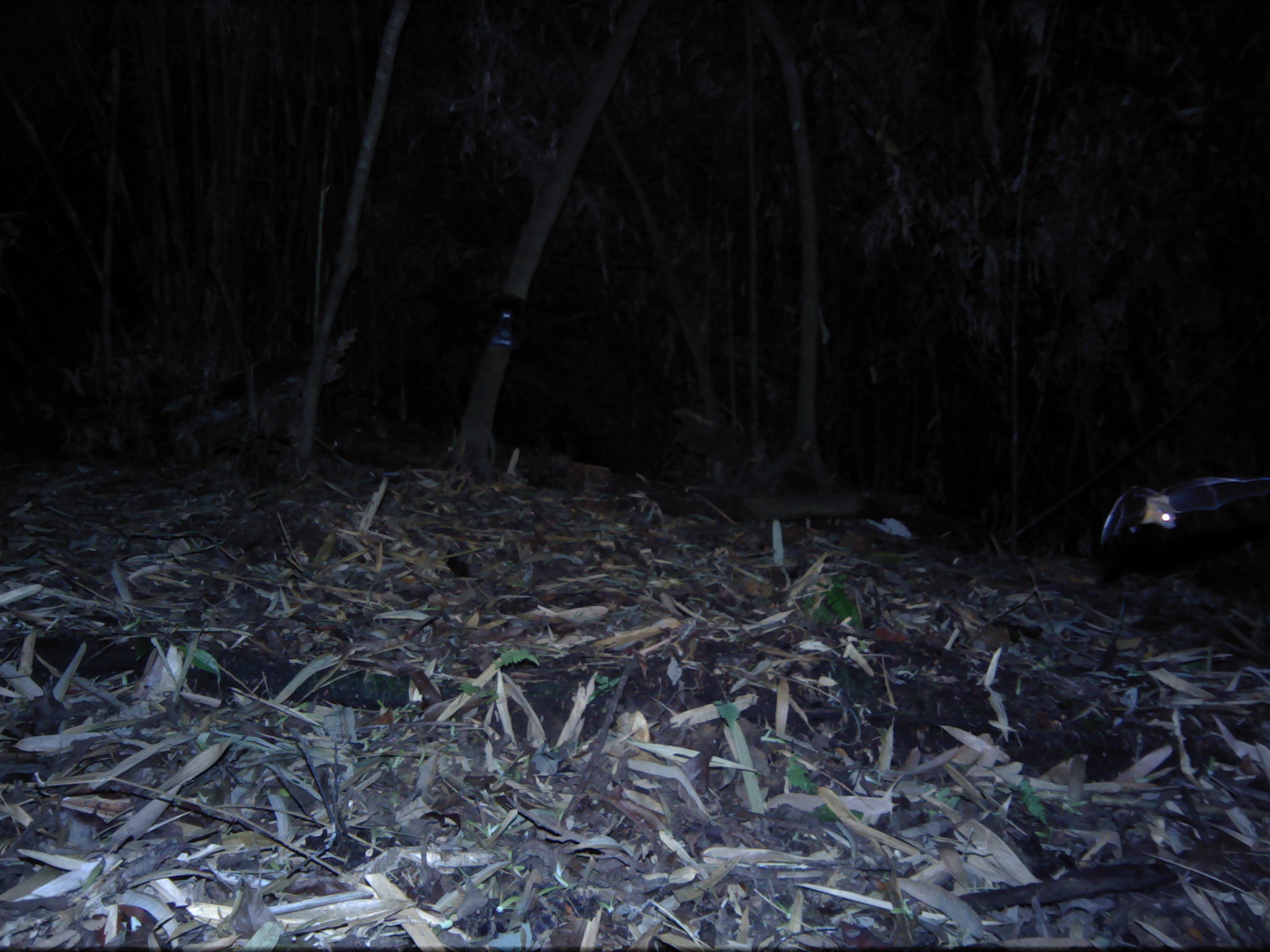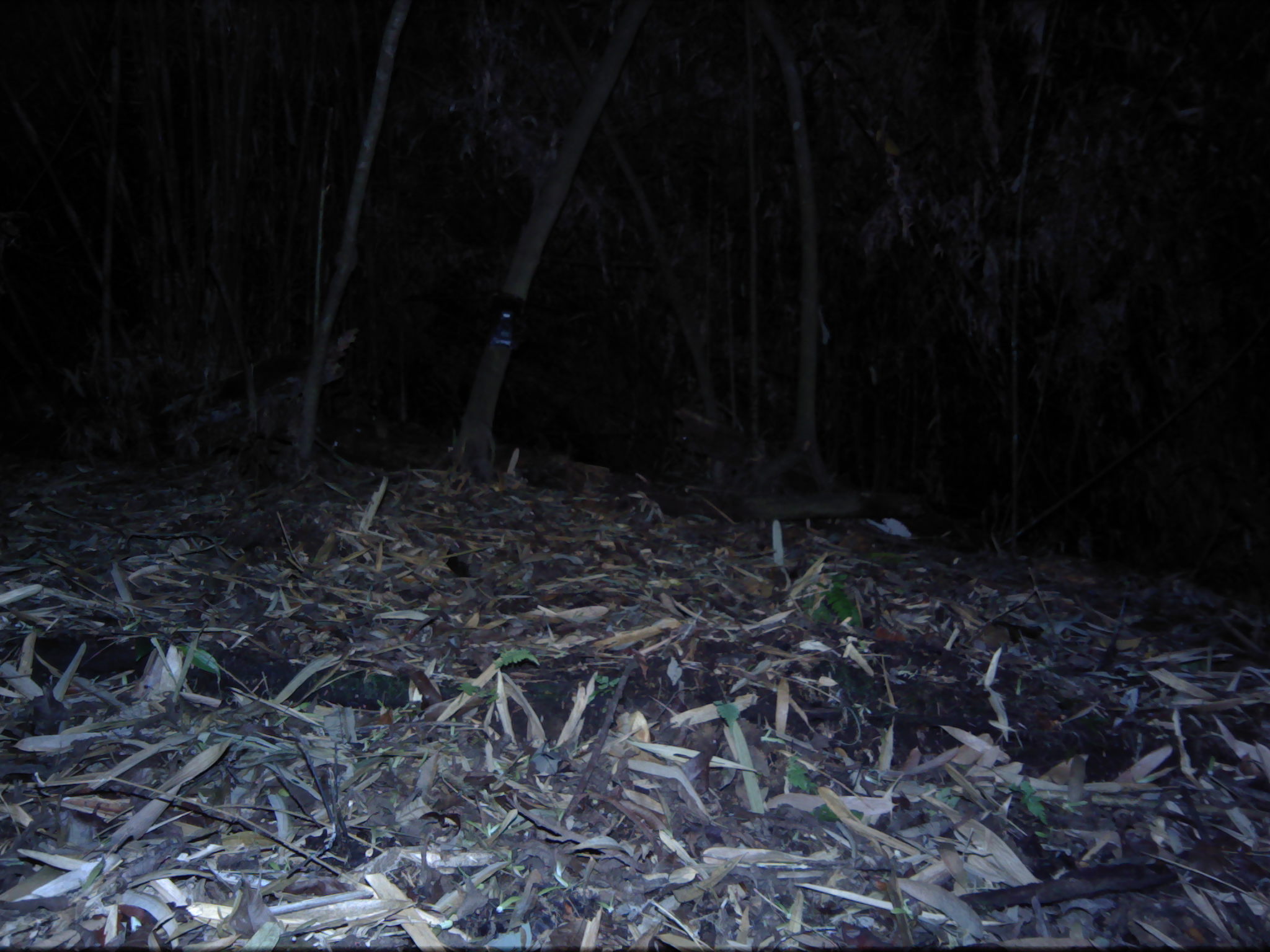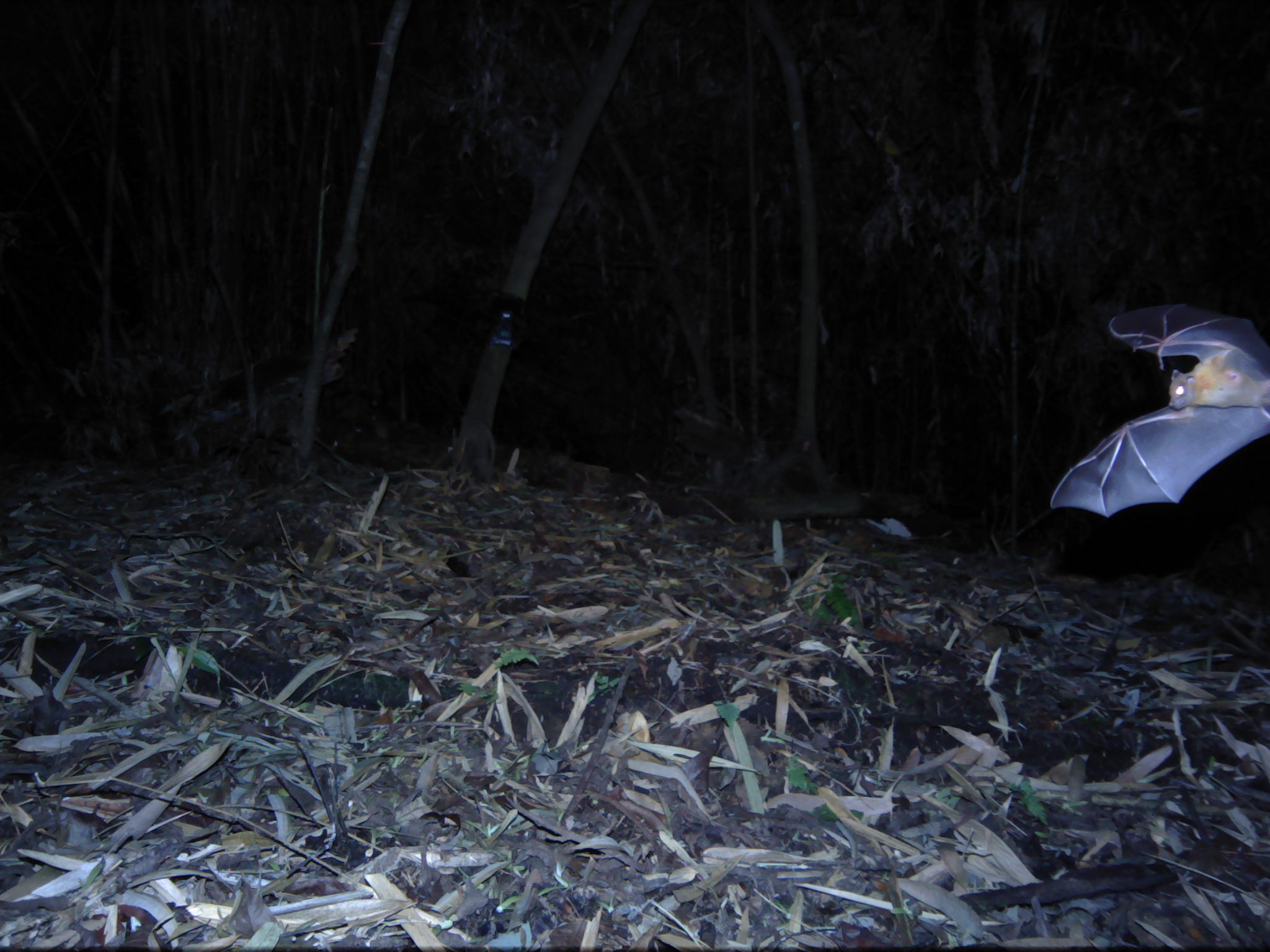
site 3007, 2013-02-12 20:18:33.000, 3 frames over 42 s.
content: unidentified animal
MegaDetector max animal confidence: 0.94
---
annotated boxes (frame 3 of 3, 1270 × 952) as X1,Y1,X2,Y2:
unknown: 1045,303,1270,517